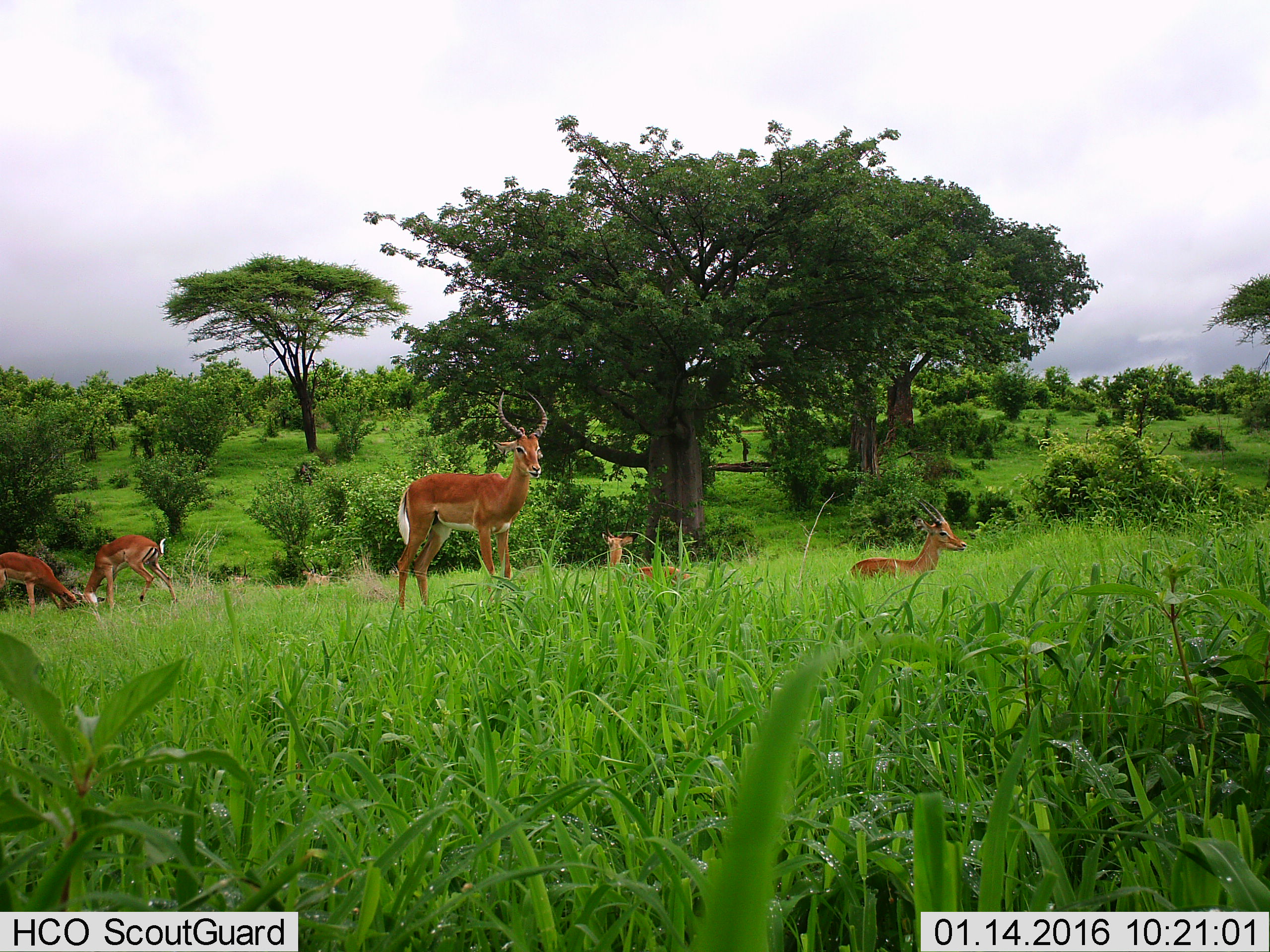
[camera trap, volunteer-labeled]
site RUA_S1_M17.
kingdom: Animalia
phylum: Chordata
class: Mammalia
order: Artiodactyla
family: Bovidae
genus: Aepyceros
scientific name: Aepyceros melampus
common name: impala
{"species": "impala (Aepyceros melampus)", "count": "5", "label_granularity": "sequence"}